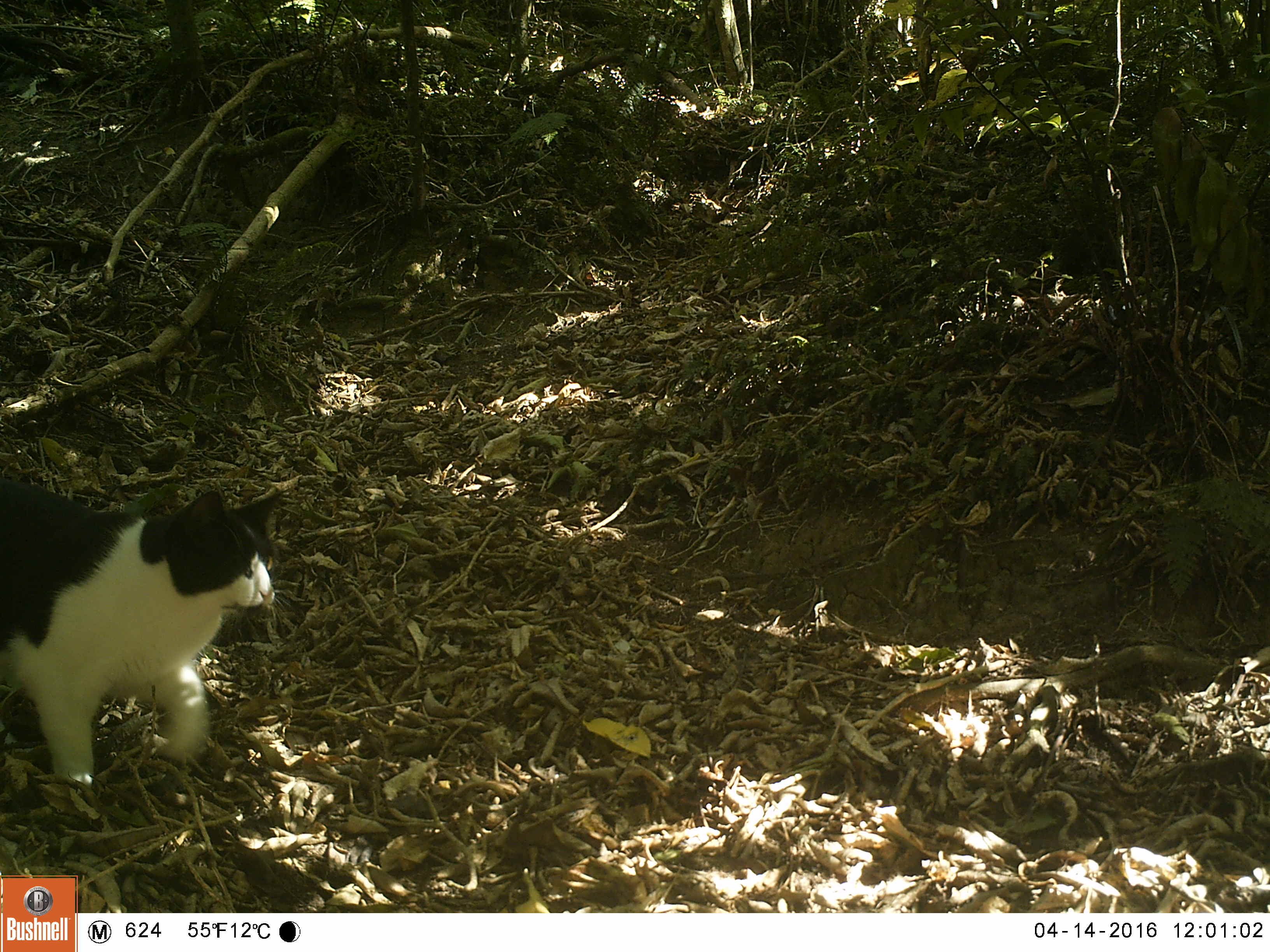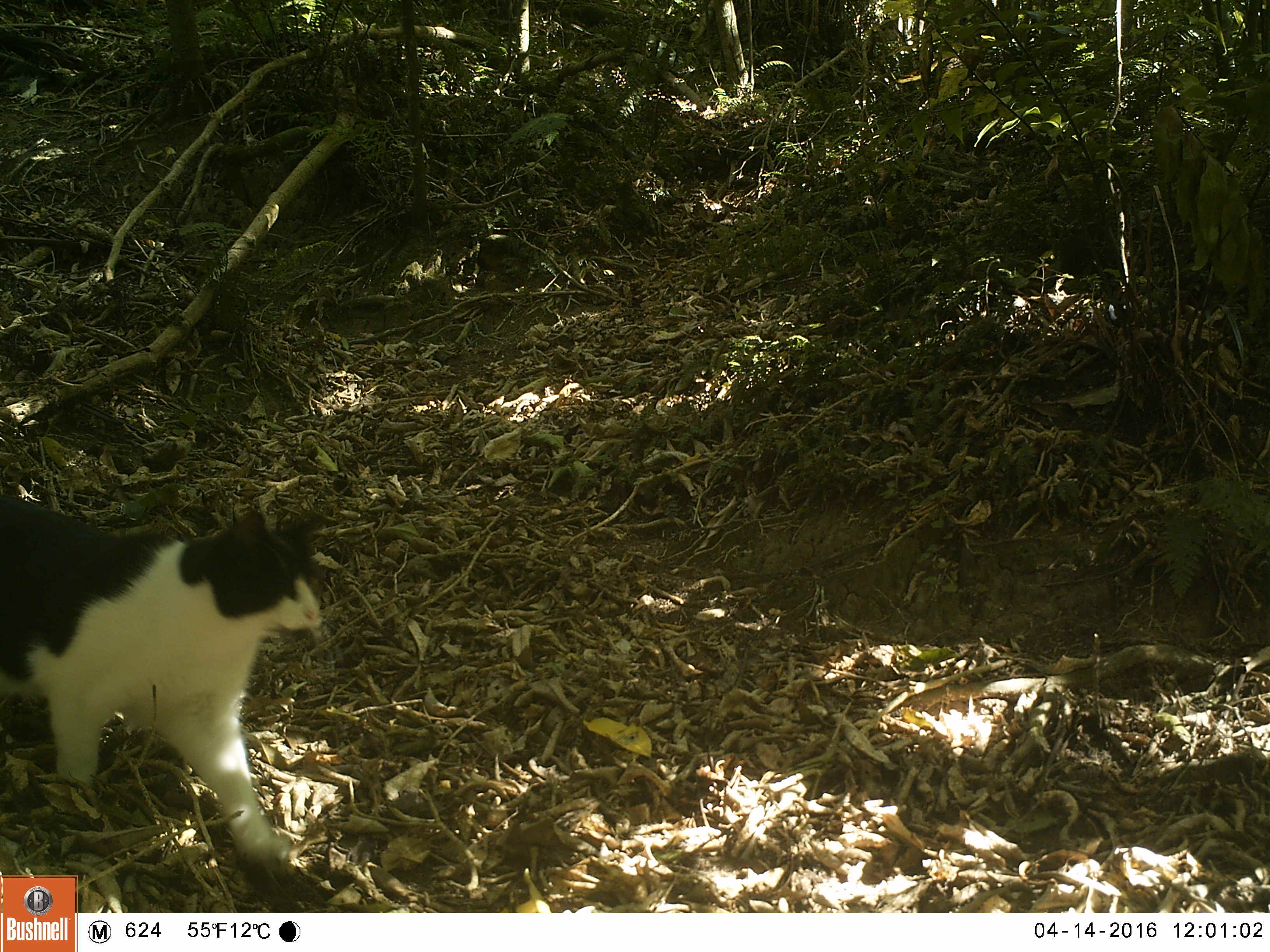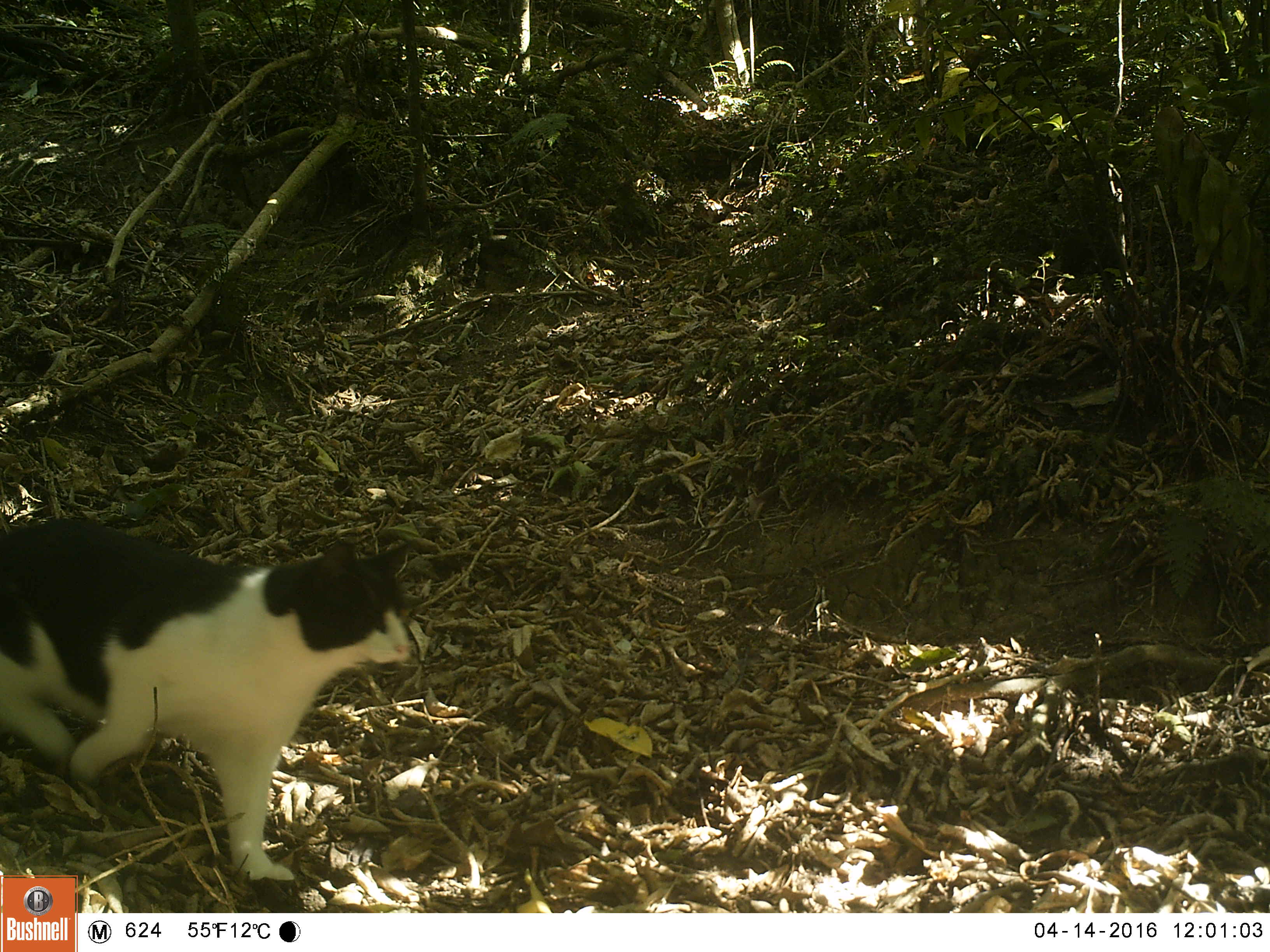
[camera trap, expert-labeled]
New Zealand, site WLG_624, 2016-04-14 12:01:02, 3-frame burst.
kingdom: Animalia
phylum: Chordata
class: Mammalia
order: Carnivora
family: Felidae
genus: Felis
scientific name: Felis catus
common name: domestic cat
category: cat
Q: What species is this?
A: Cat (domestic cat) (Felis catus).